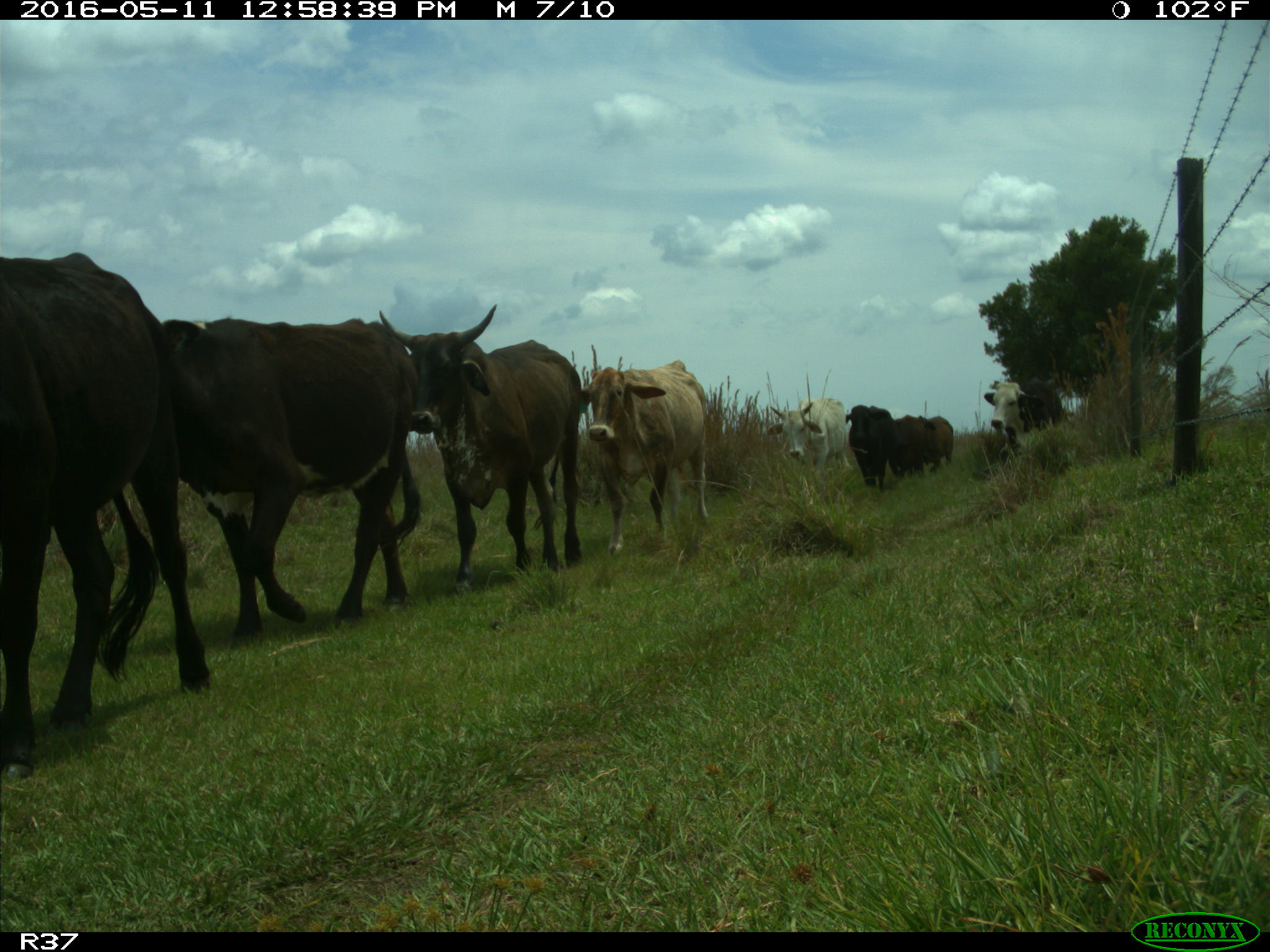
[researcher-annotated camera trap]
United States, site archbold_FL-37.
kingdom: Animalia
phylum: Chordata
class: Mammalia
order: Artiodactyla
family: Bovidae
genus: Bos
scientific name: Bos taurus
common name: domestic cow